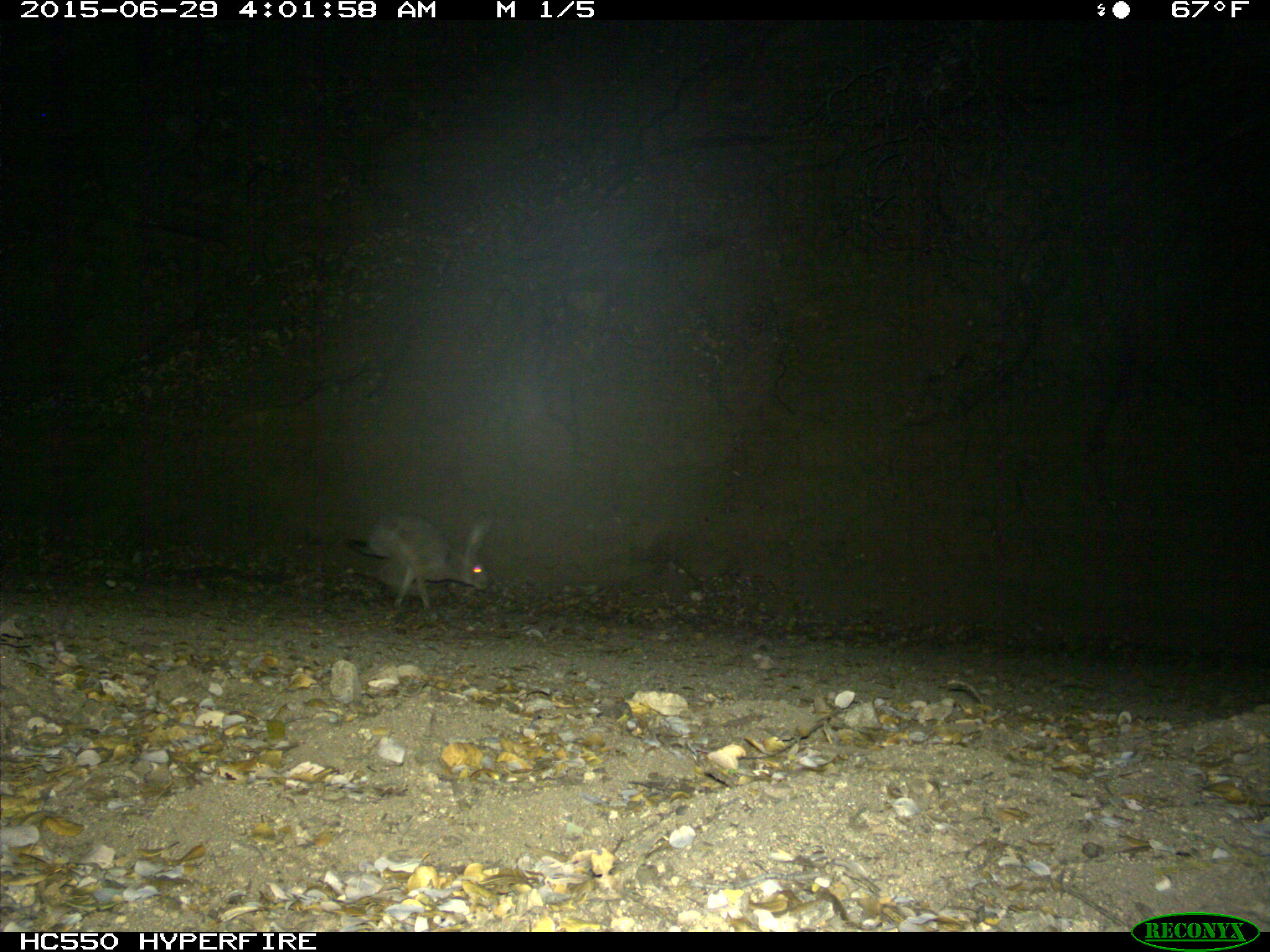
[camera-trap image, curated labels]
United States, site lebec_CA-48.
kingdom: Animalia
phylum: Chordata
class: Mammalia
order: Lagomorpha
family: Leporidae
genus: Lepus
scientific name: Lepus californicus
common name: black-tailed jackrabbit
Lepus californicus (black-tailed jackrabbit).